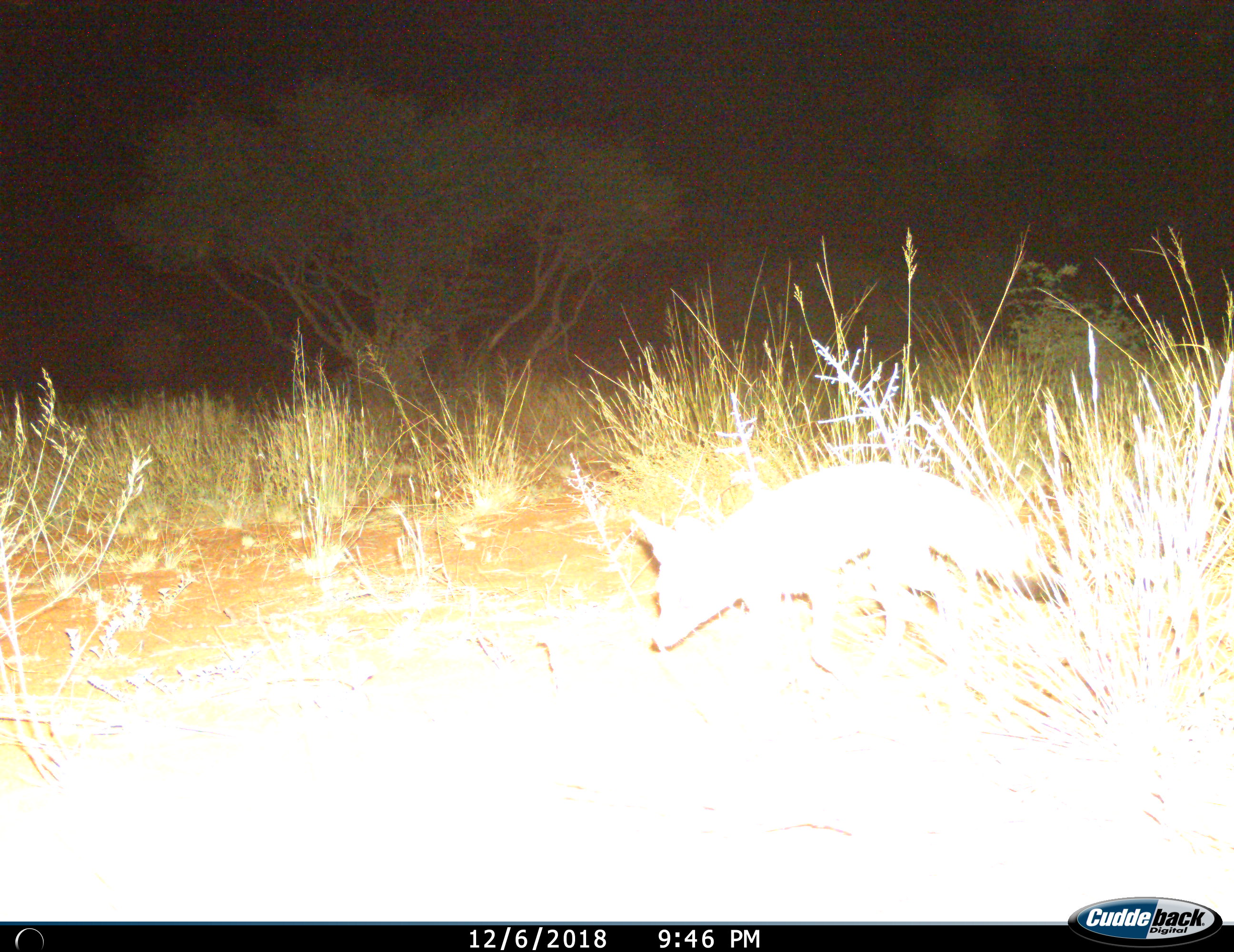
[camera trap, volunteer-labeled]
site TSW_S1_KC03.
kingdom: Animalia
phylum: Chordata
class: Mammalia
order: Carnivora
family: Canidae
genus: Vulpes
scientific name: Vulpes chama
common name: cape fox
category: foxcape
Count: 1.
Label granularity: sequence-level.